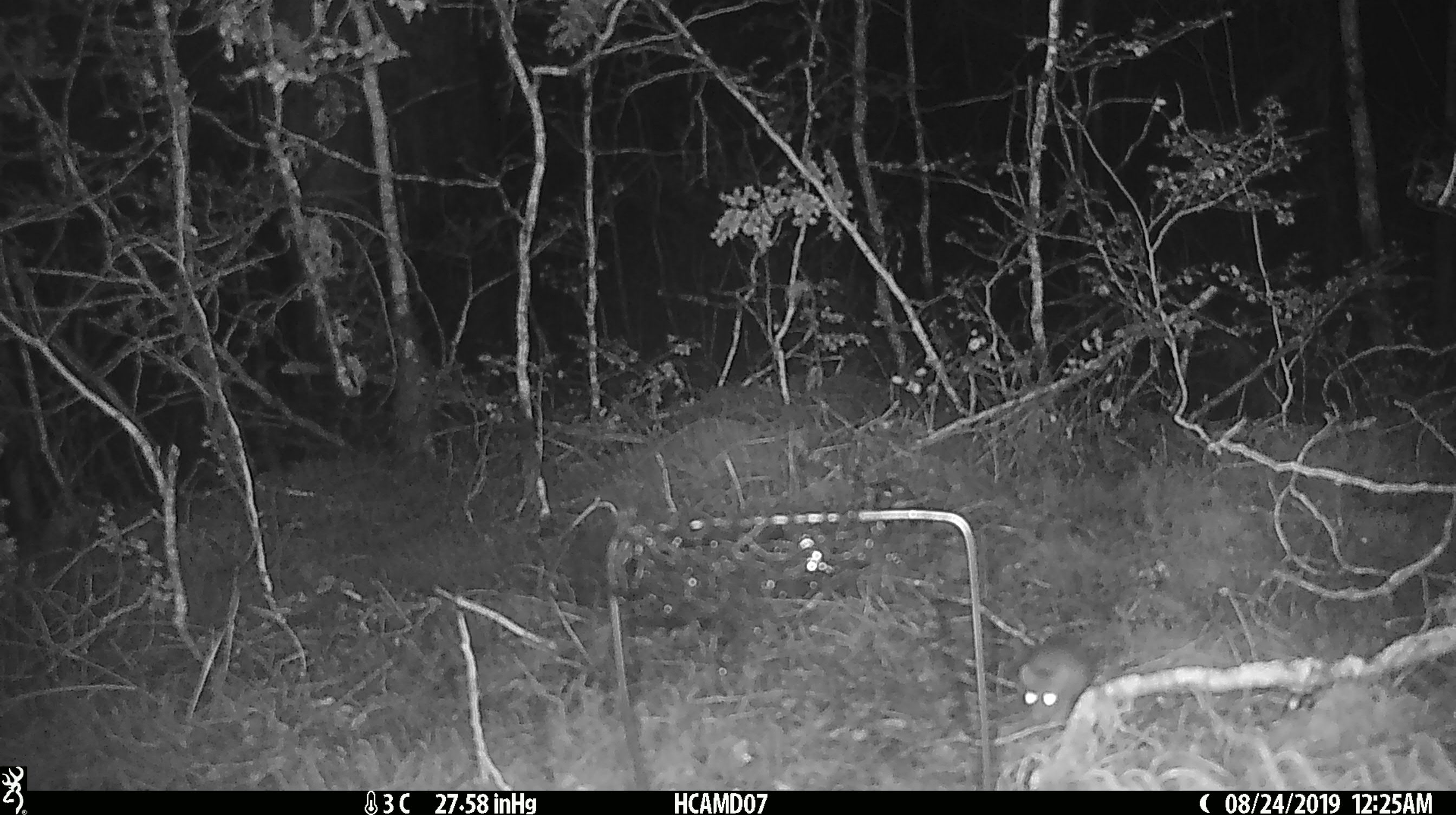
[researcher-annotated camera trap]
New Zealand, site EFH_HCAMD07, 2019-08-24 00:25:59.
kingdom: Animalia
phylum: Chordata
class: Mammalia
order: Rodentia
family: Muridae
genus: Mus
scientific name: Mus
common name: mouse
Mouse (Mus).